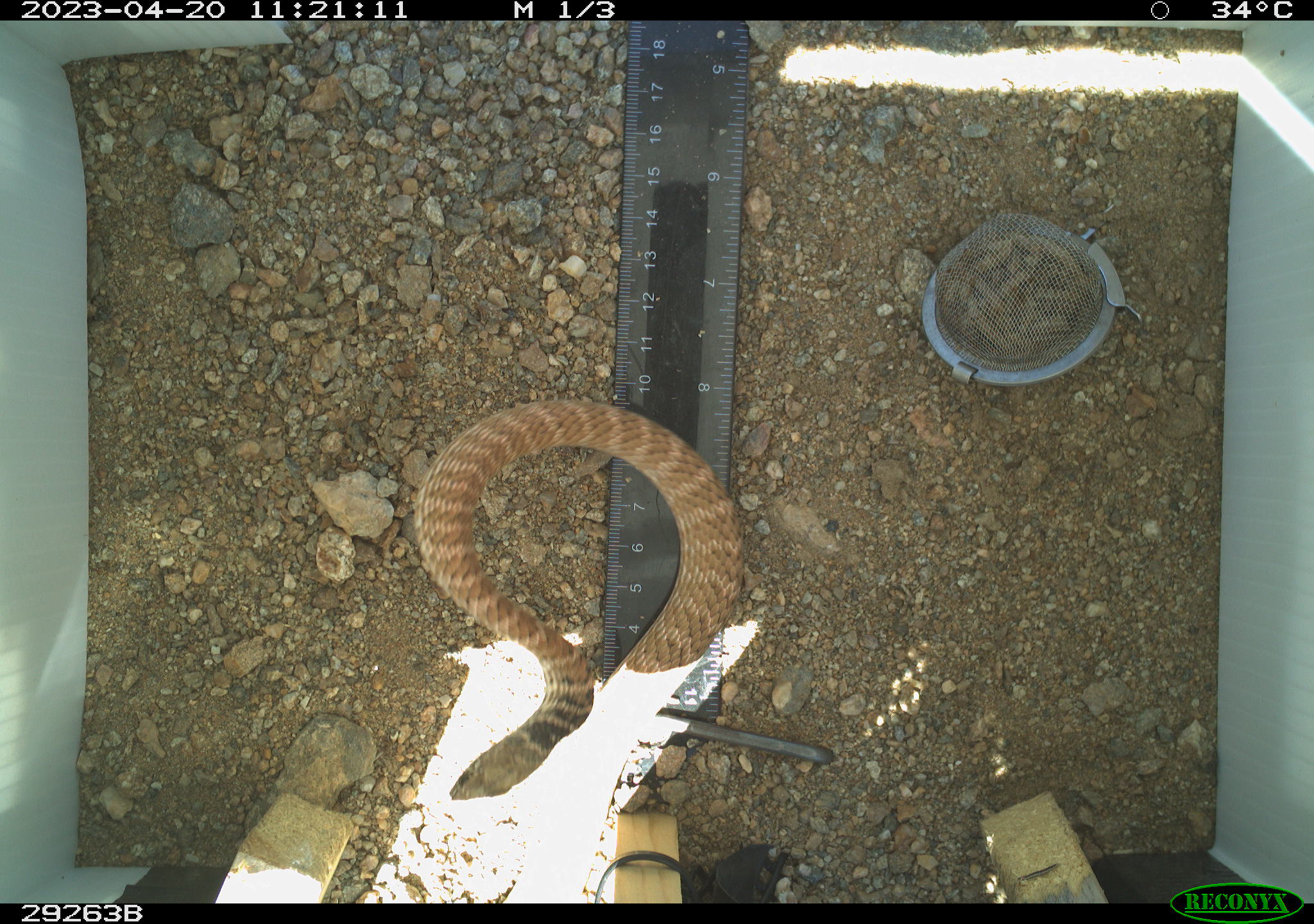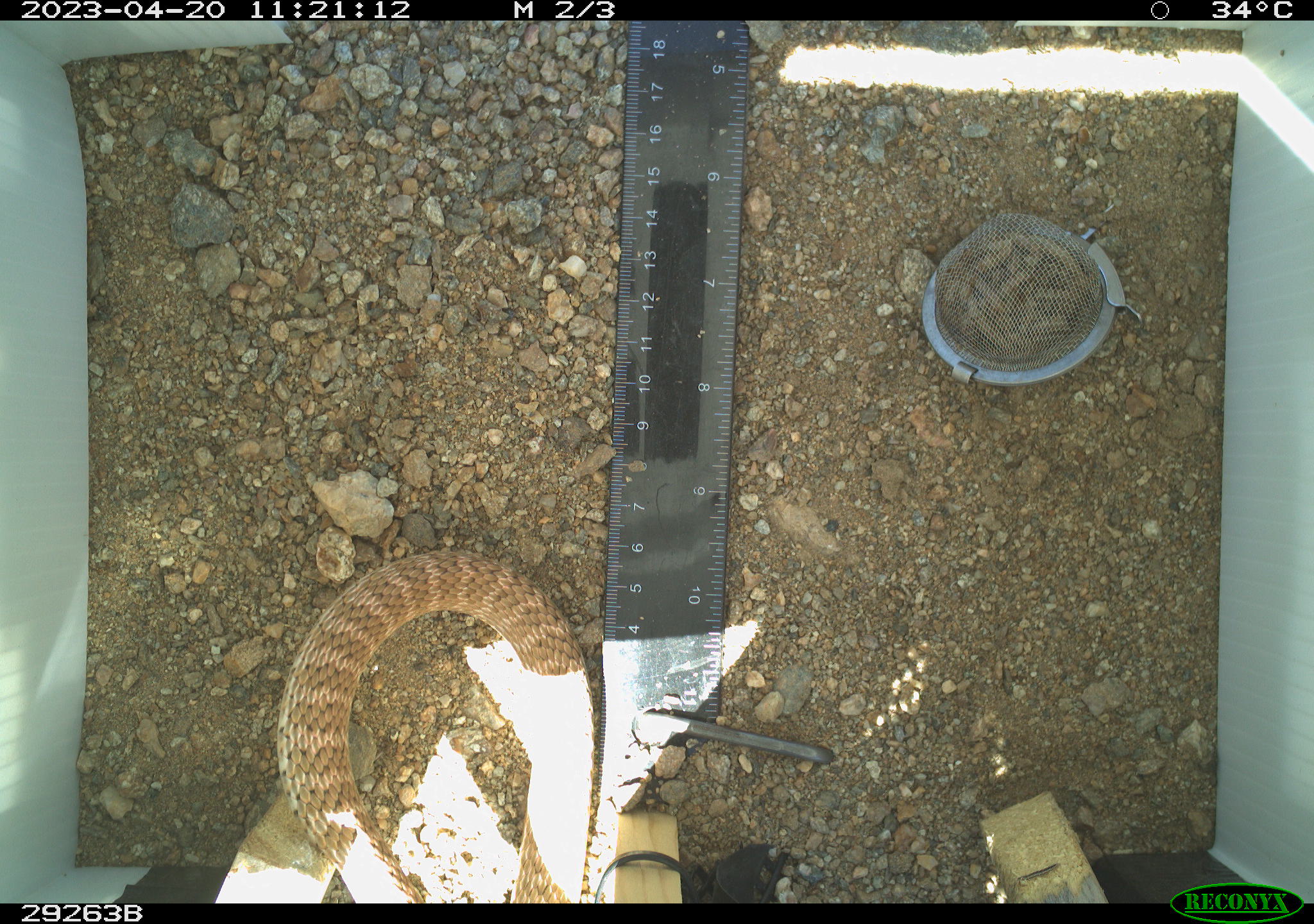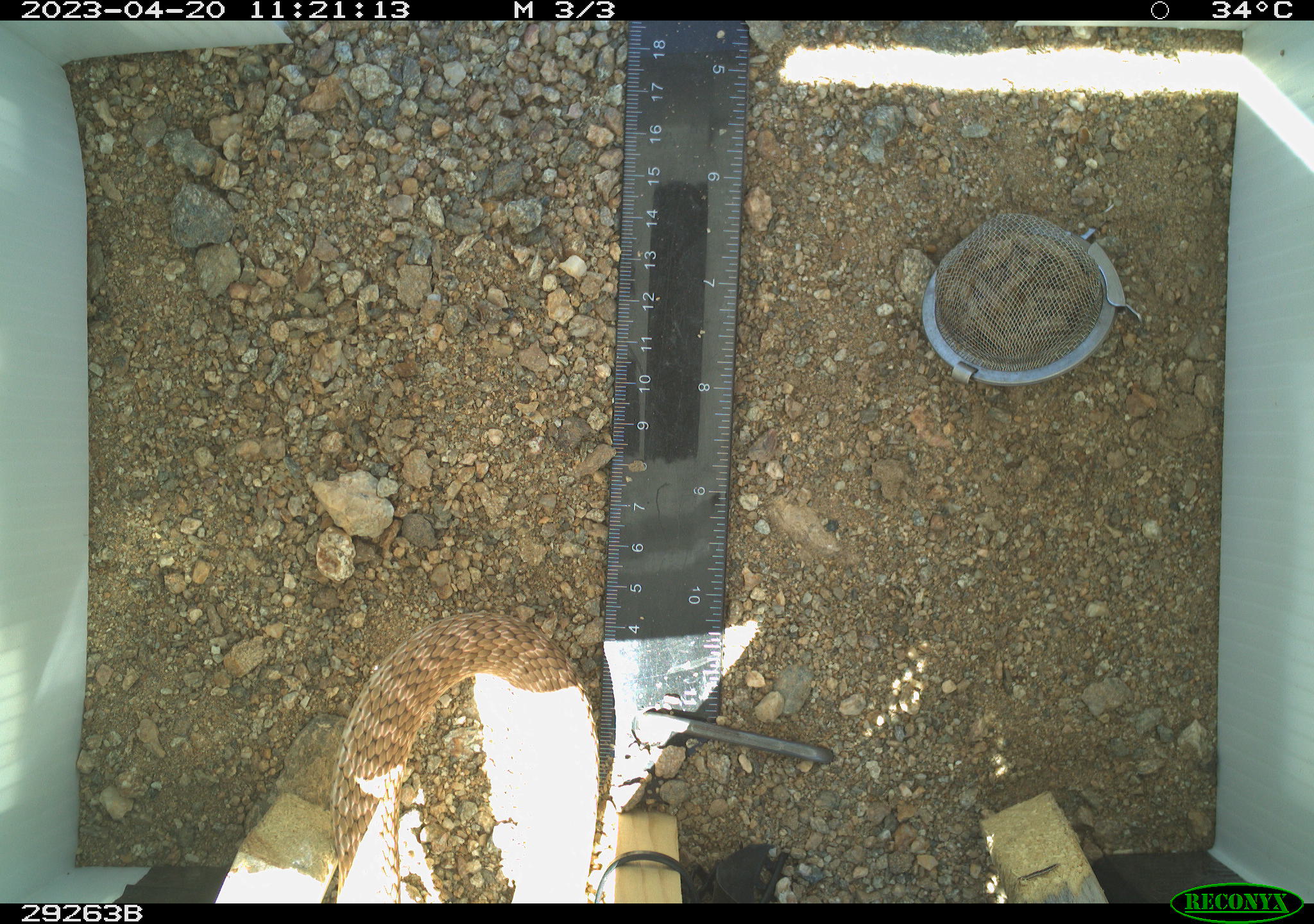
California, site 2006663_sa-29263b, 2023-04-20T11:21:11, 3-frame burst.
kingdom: Animalia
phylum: Chordata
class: Reptilia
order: Squamata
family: Colubridae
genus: Masticophis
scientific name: Masticophis flagellum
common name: coachwhip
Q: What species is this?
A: Coachwhip (Masticophis flagellum).